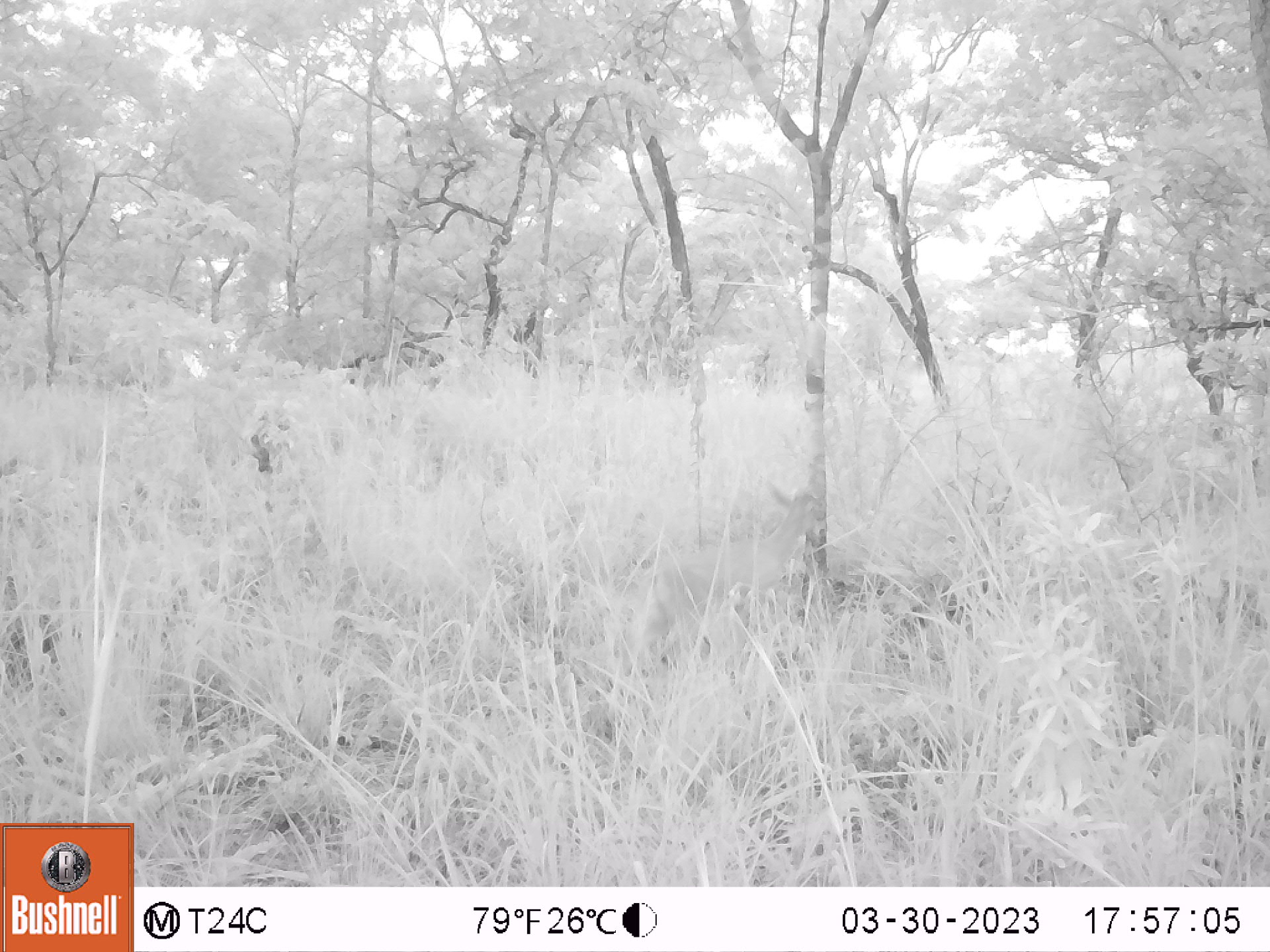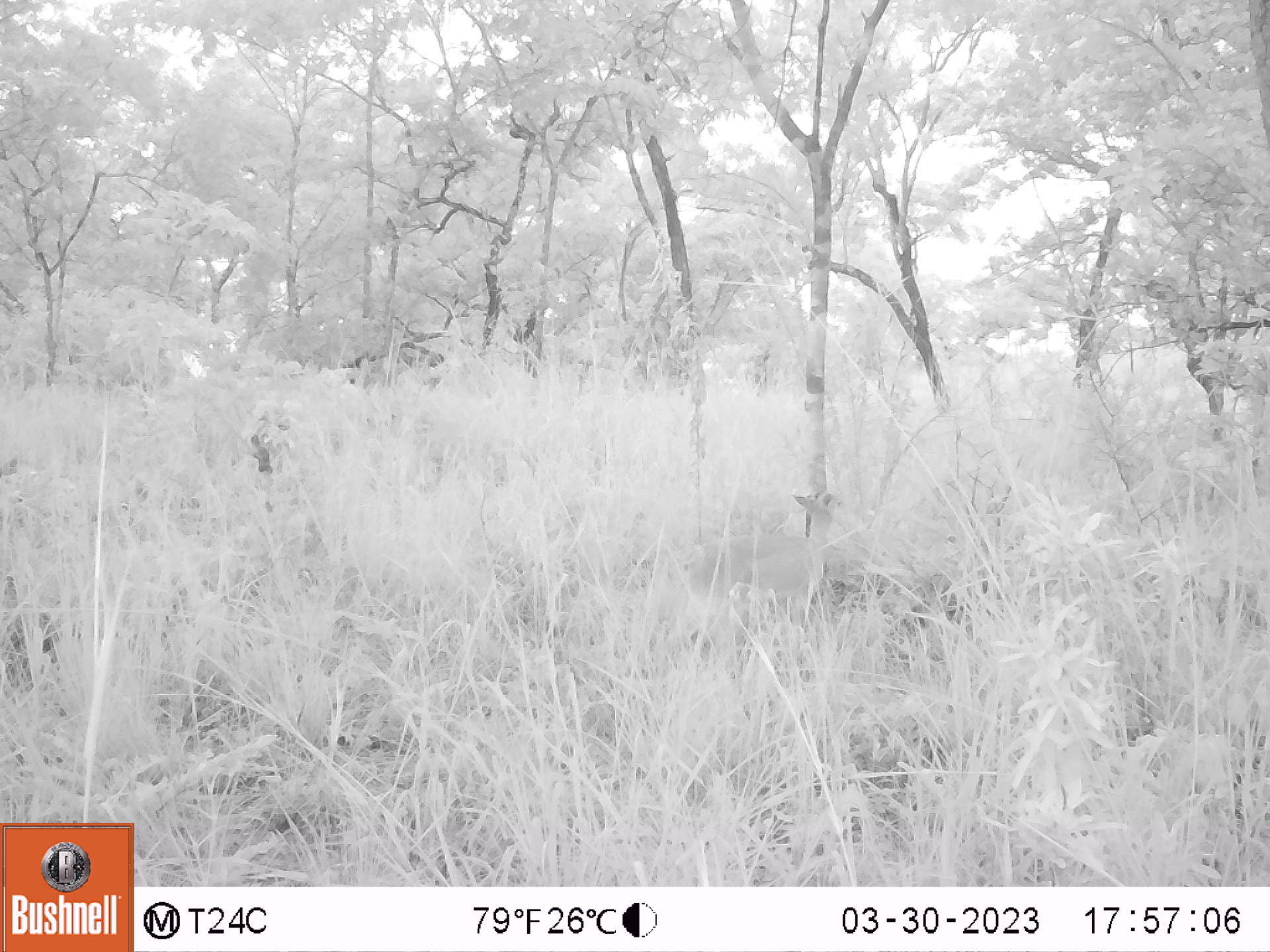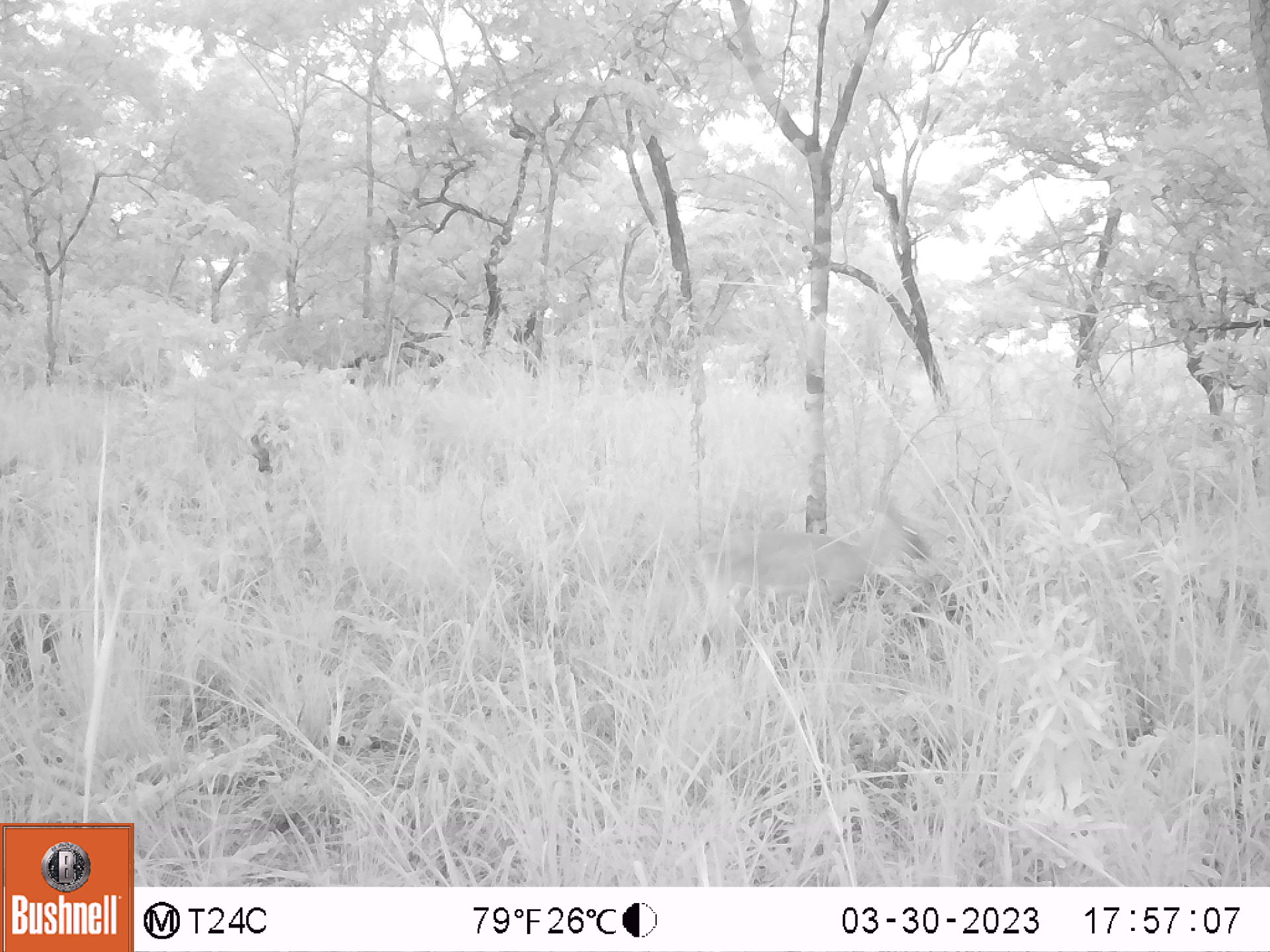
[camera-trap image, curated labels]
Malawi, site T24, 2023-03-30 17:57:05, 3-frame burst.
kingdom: Animalia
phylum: Chordata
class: Mammalia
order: Artiodactyla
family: Bovidae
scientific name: Antilopinae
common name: small antelope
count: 1